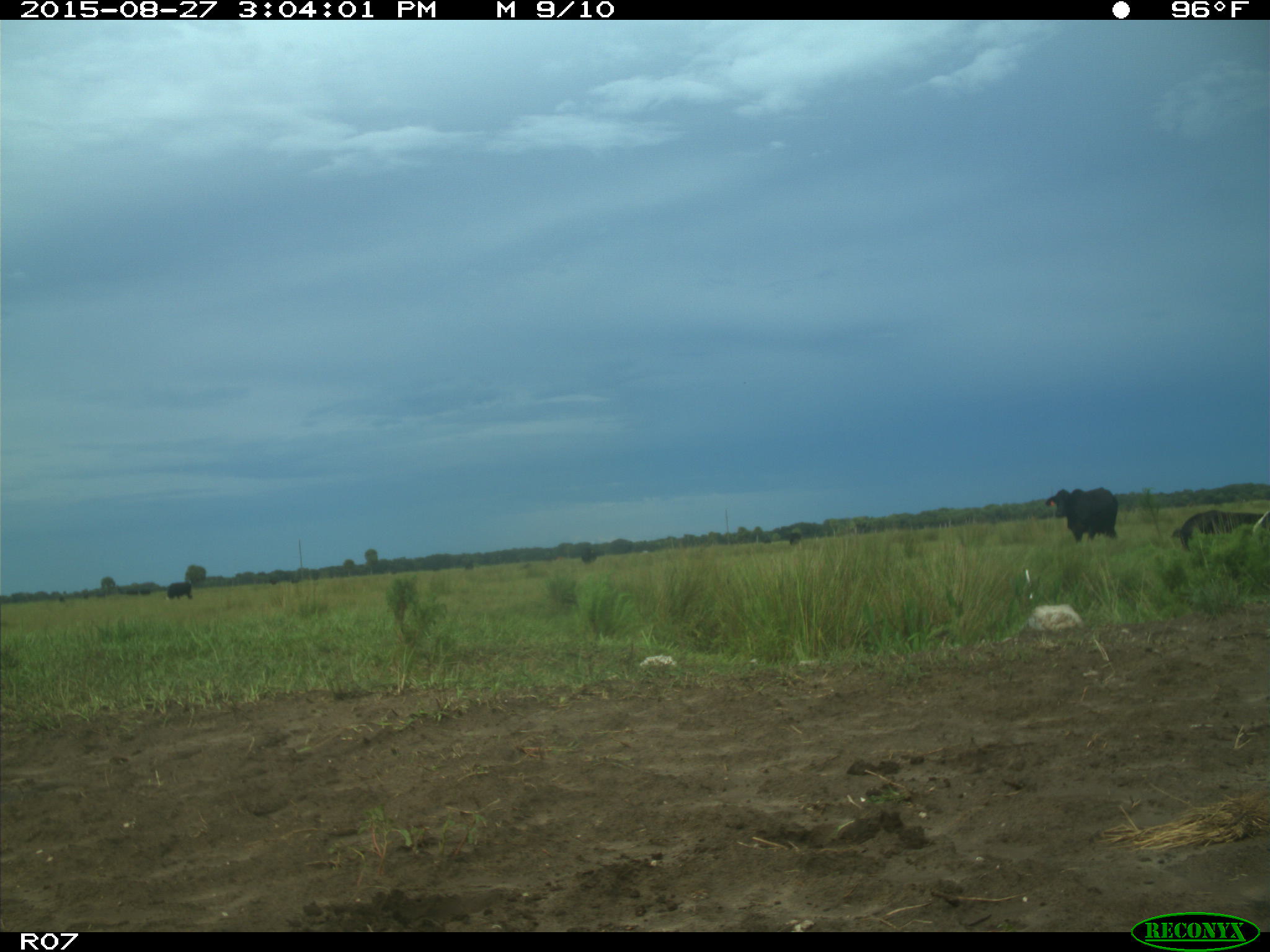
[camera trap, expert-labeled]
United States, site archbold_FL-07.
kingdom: Animalia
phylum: Chordata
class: Mammalia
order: Artiodactyla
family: Bovidae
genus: Bos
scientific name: Bos taurus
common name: domestic cow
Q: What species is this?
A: Bos taurus (domestic cow).